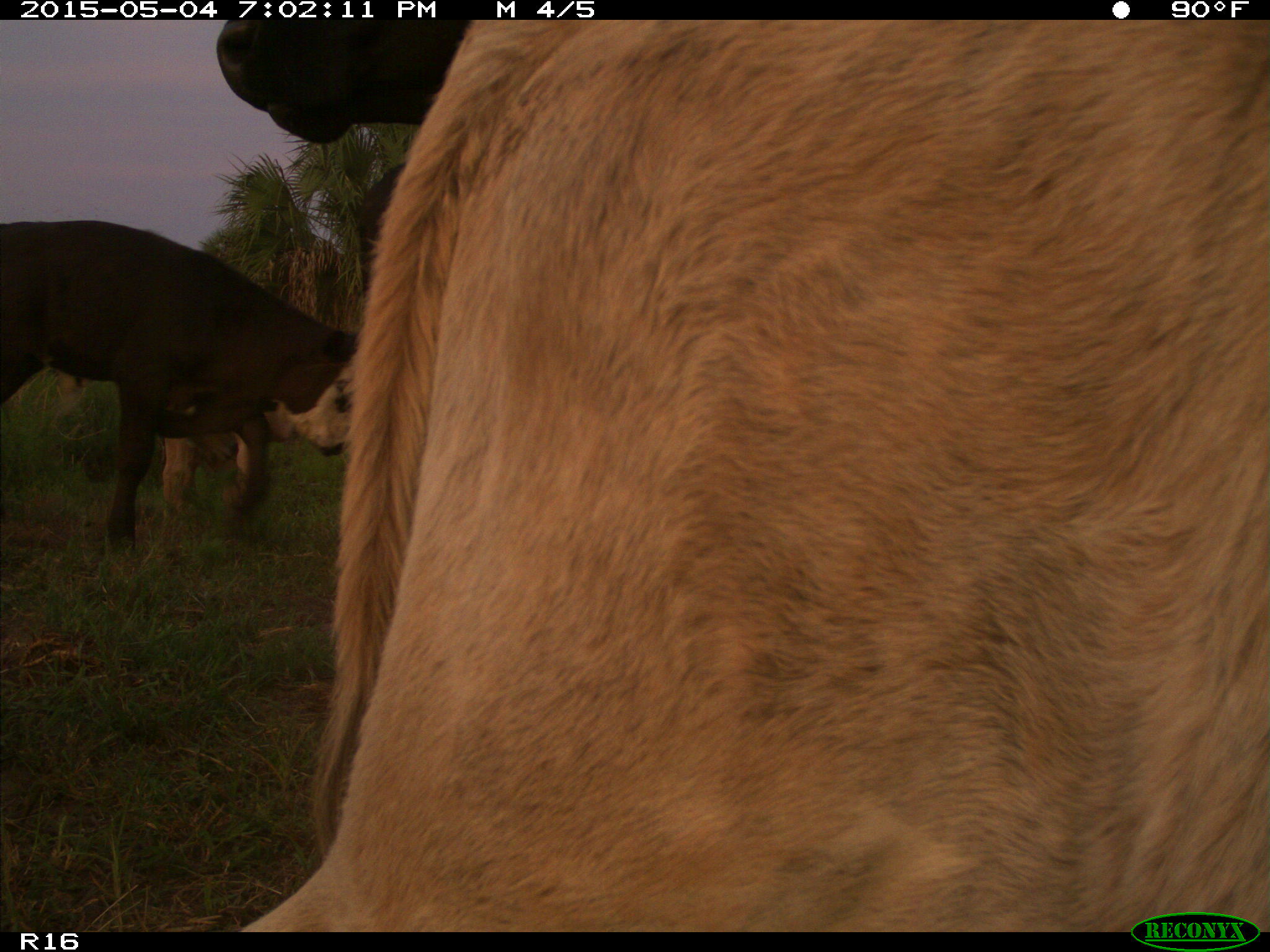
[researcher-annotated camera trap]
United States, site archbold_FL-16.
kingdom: Animalia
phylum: Chordata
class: Mammalia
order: Artiodactyla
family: Bovidae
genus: Bos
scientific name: Bos taurus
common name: domestic cow